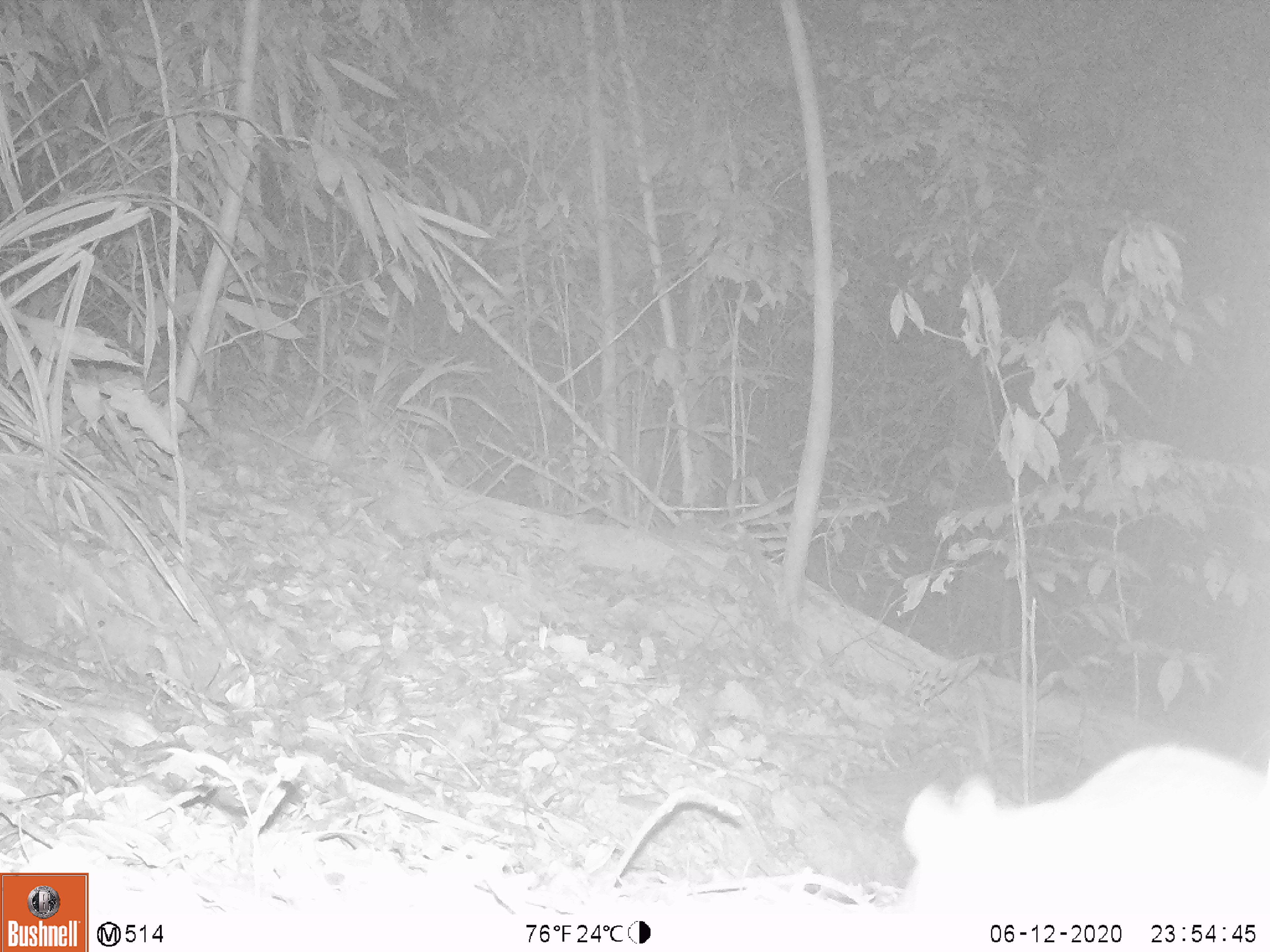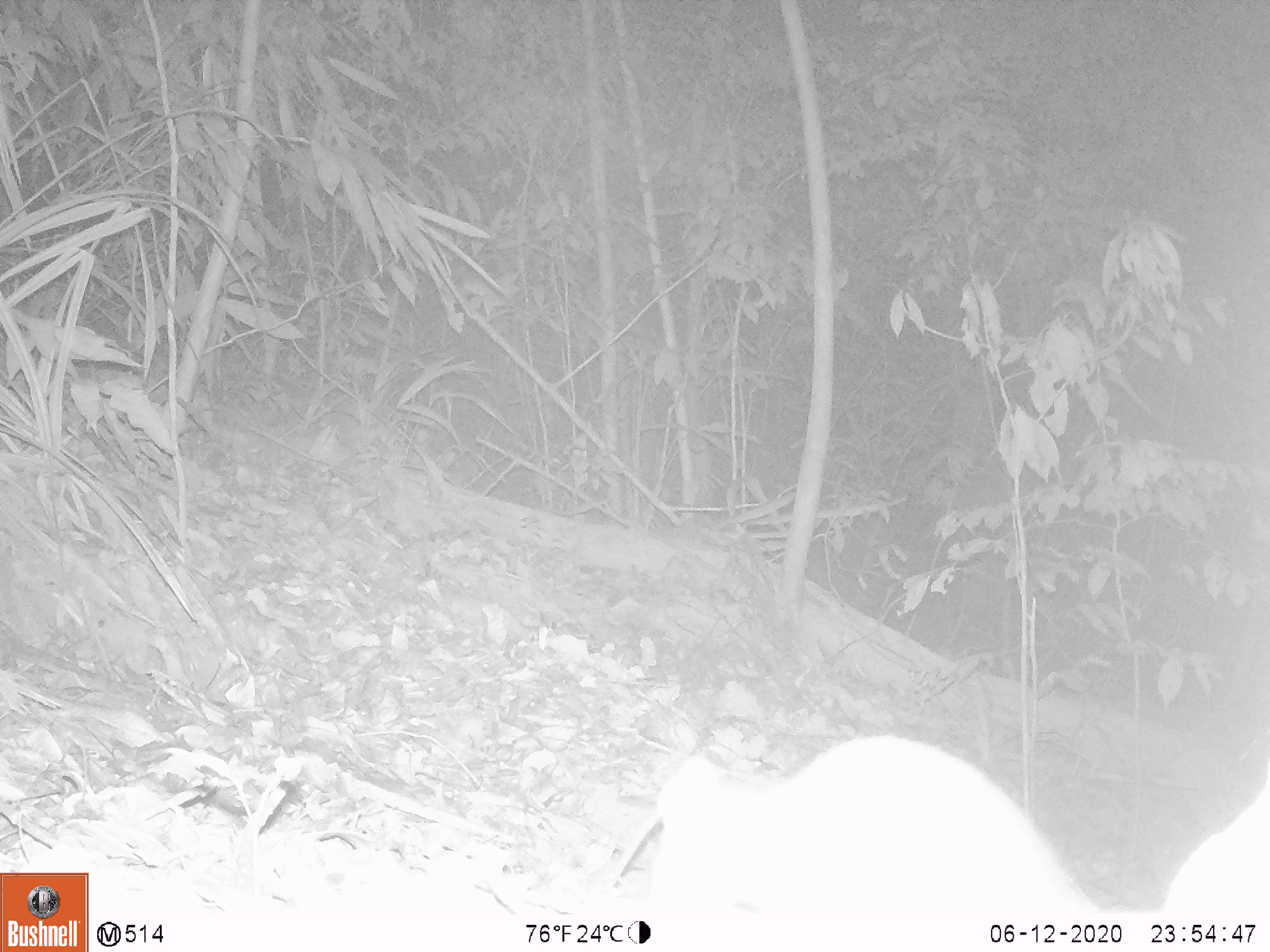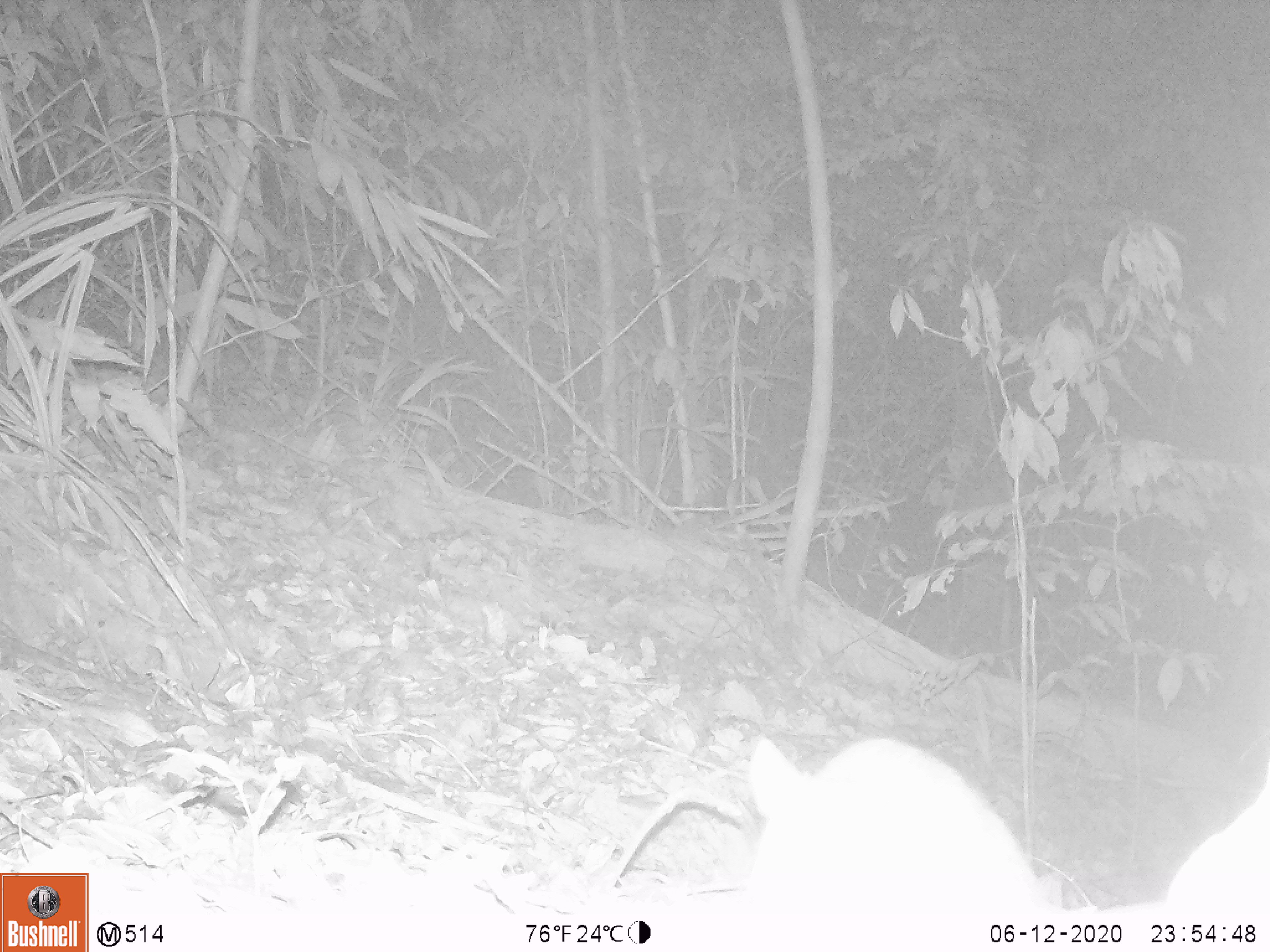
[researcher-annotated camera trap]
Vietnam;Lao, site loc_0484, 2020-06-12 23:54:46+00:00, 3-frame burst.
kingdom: Animalia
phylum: Chordata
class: Mammalia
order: Rodentia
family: Muridae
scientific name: Muridae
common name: old-world mice and rats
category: unidentified murid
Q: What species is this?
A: Unidentified murid (old-world mice and rats) (Muridae).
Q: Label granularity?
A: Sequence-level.